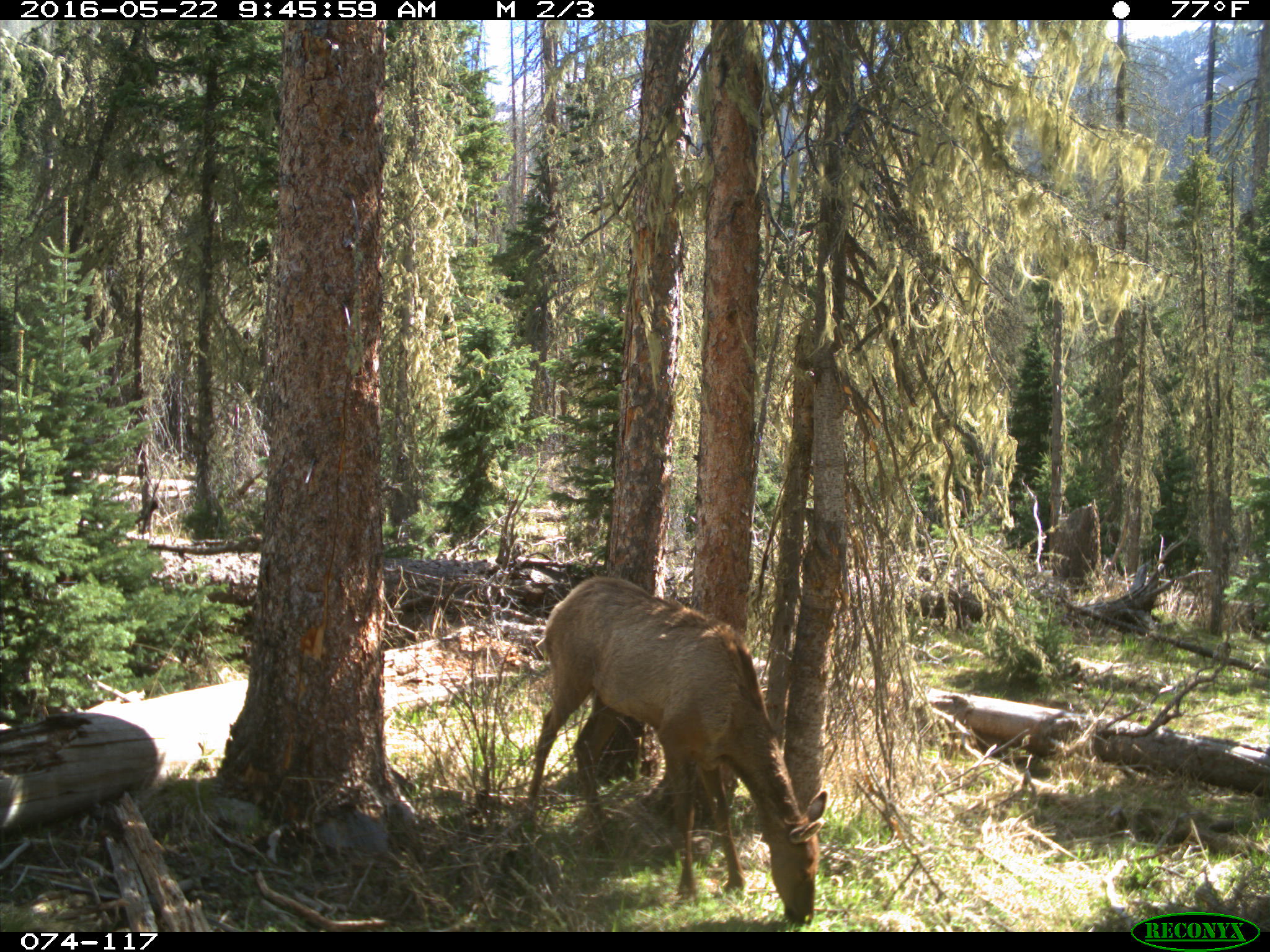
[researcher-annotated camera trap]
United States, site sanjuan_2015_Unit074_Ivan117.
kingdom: Animalia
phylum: Chordata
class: Mammalia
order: Artiodactyla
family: Cervidae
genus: Cervus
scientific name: Cervus elaphus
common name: red deer